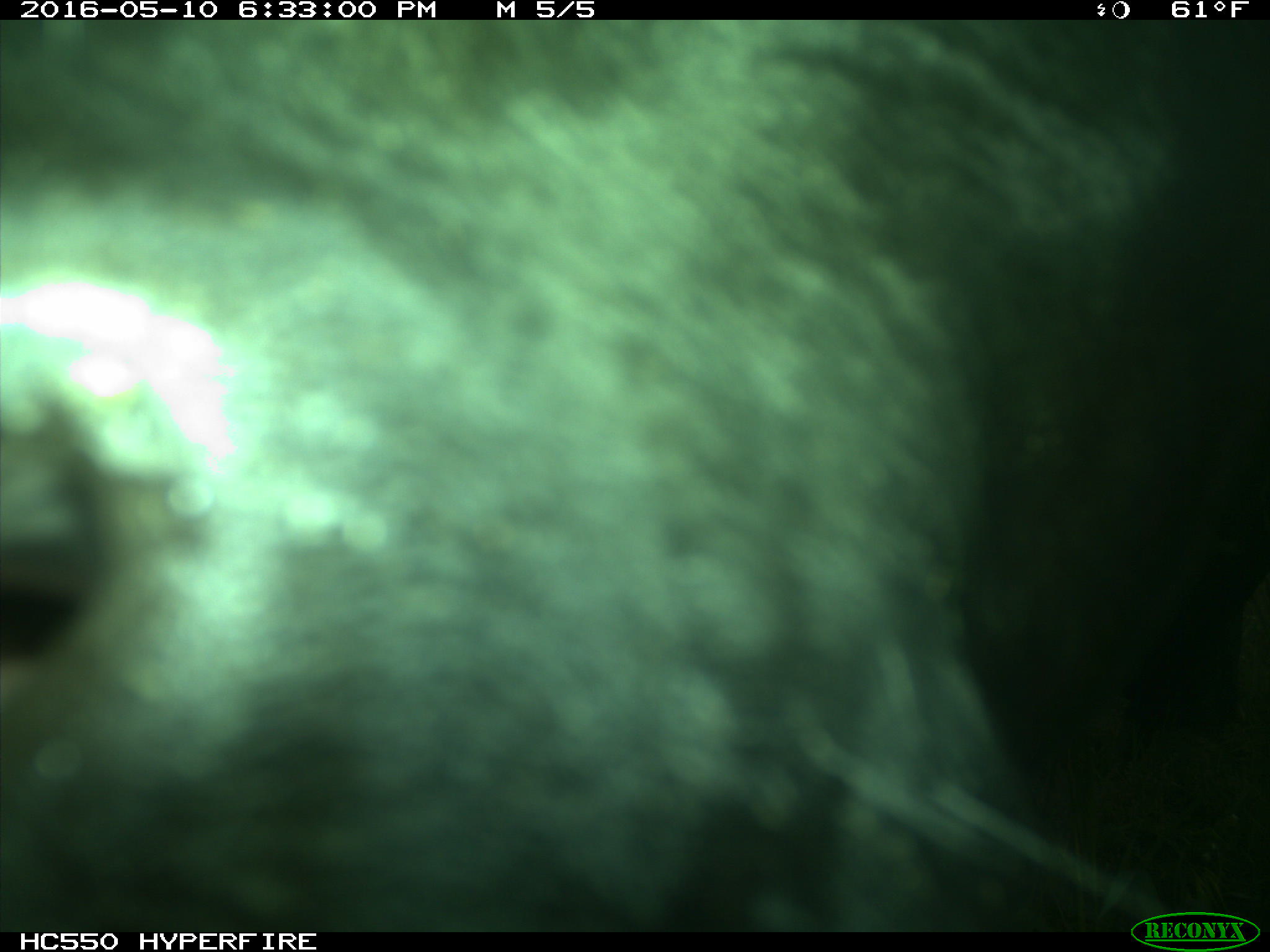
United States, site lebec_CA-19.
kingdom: Animalia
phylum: Chordata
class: Mammalia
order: Artiodactyla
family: Bovidae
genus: Bos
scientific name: Bos taurus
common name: domestic cow